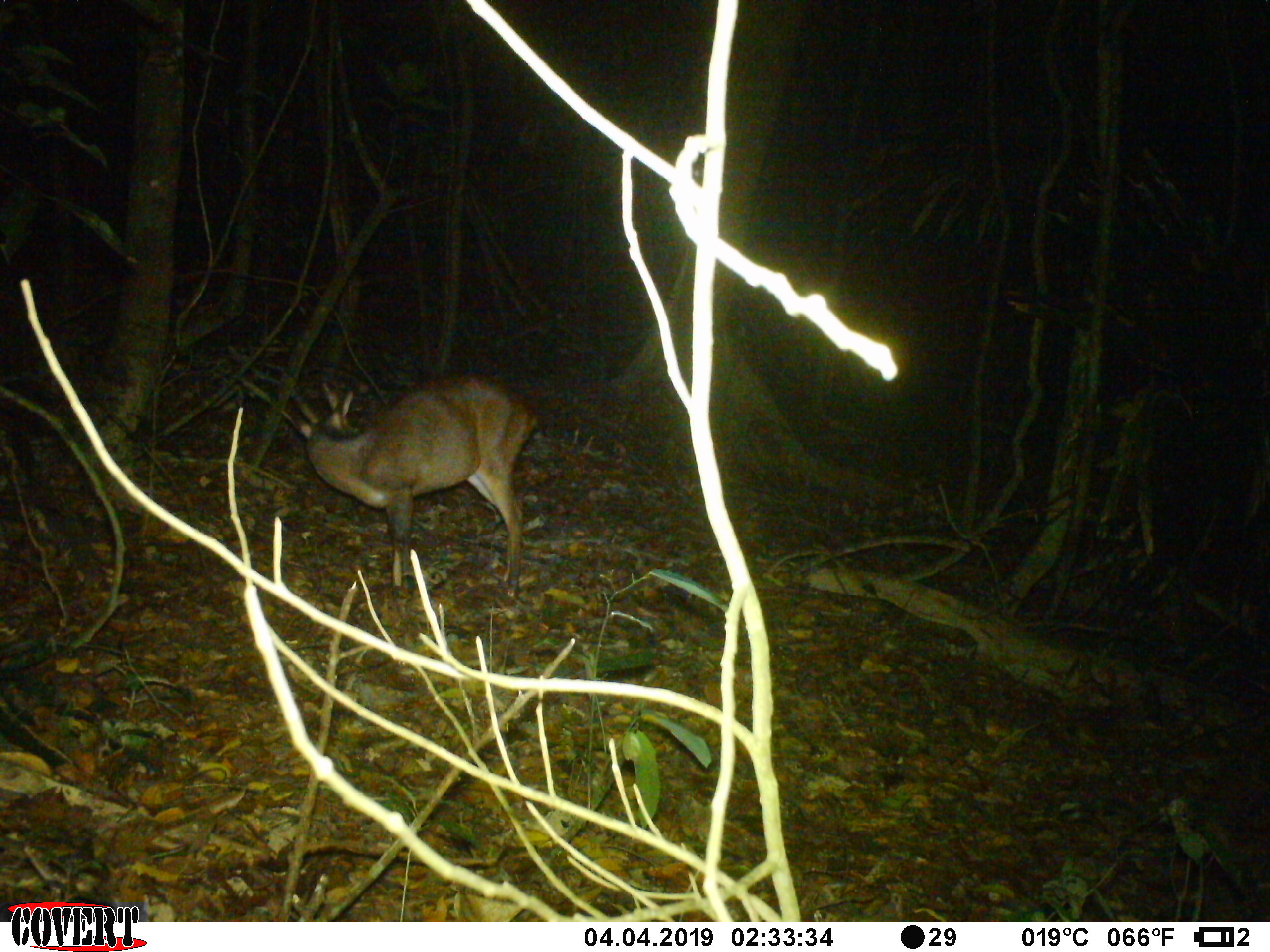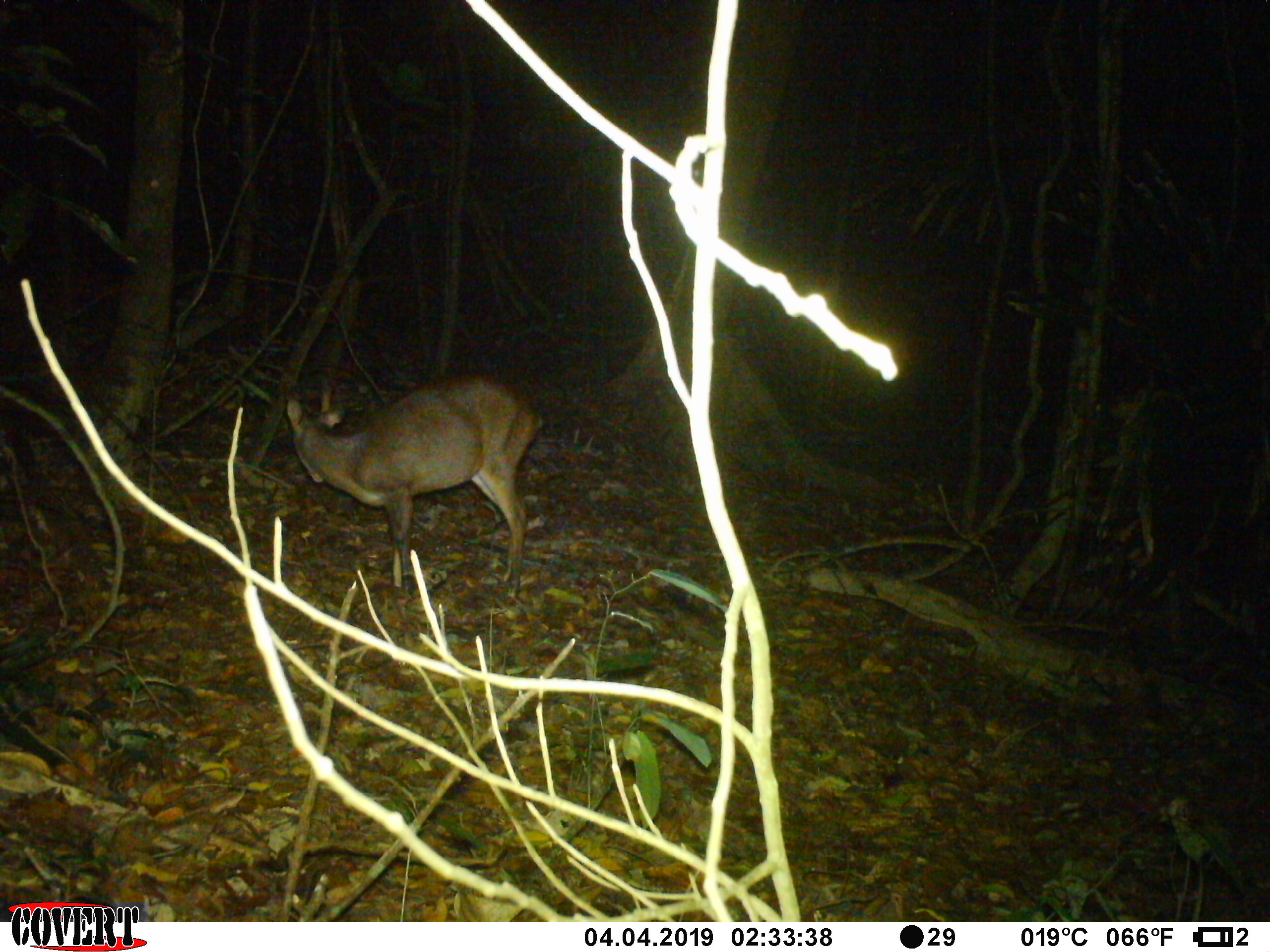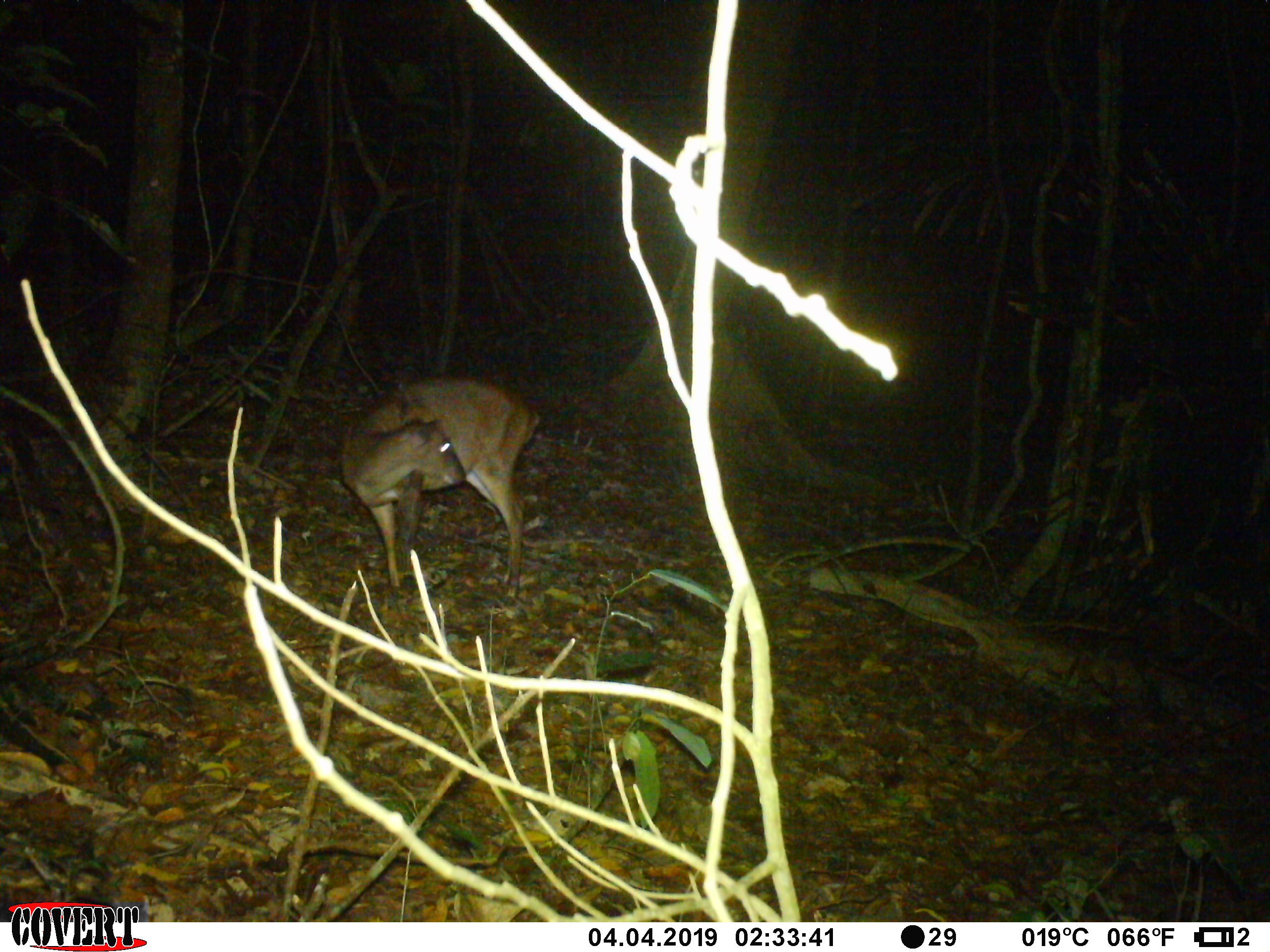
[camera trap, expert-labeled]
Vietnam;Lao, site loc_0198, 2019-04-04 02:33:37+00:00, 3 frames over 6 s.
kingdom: Animalia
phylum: Chordata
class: Mammalia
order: Artiodactyla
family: Cervidae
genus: Muntiacus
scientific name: Muntiacus vuquangensis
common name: large-antlered muntjac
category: large antlered muntjac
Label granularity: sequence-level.